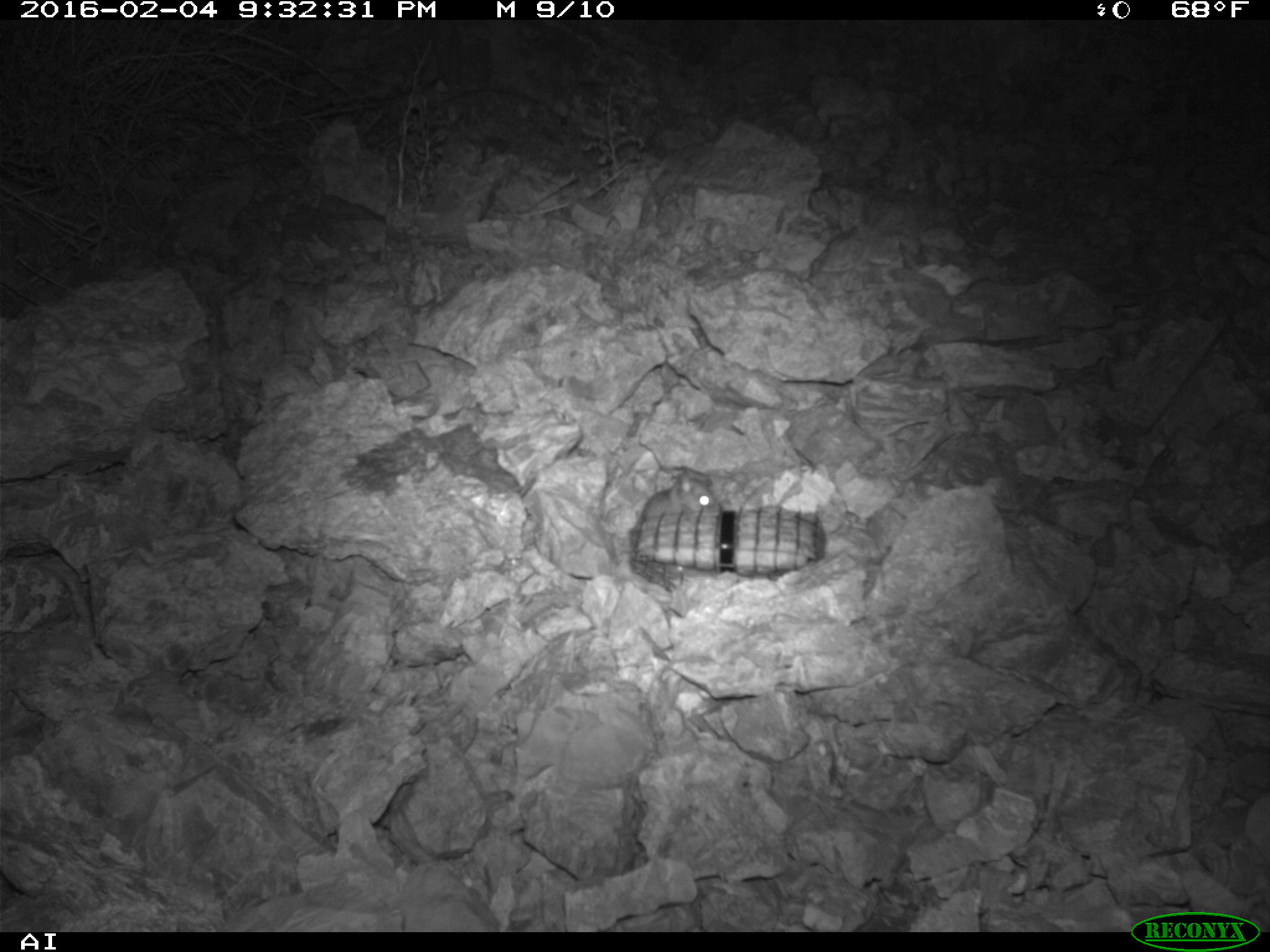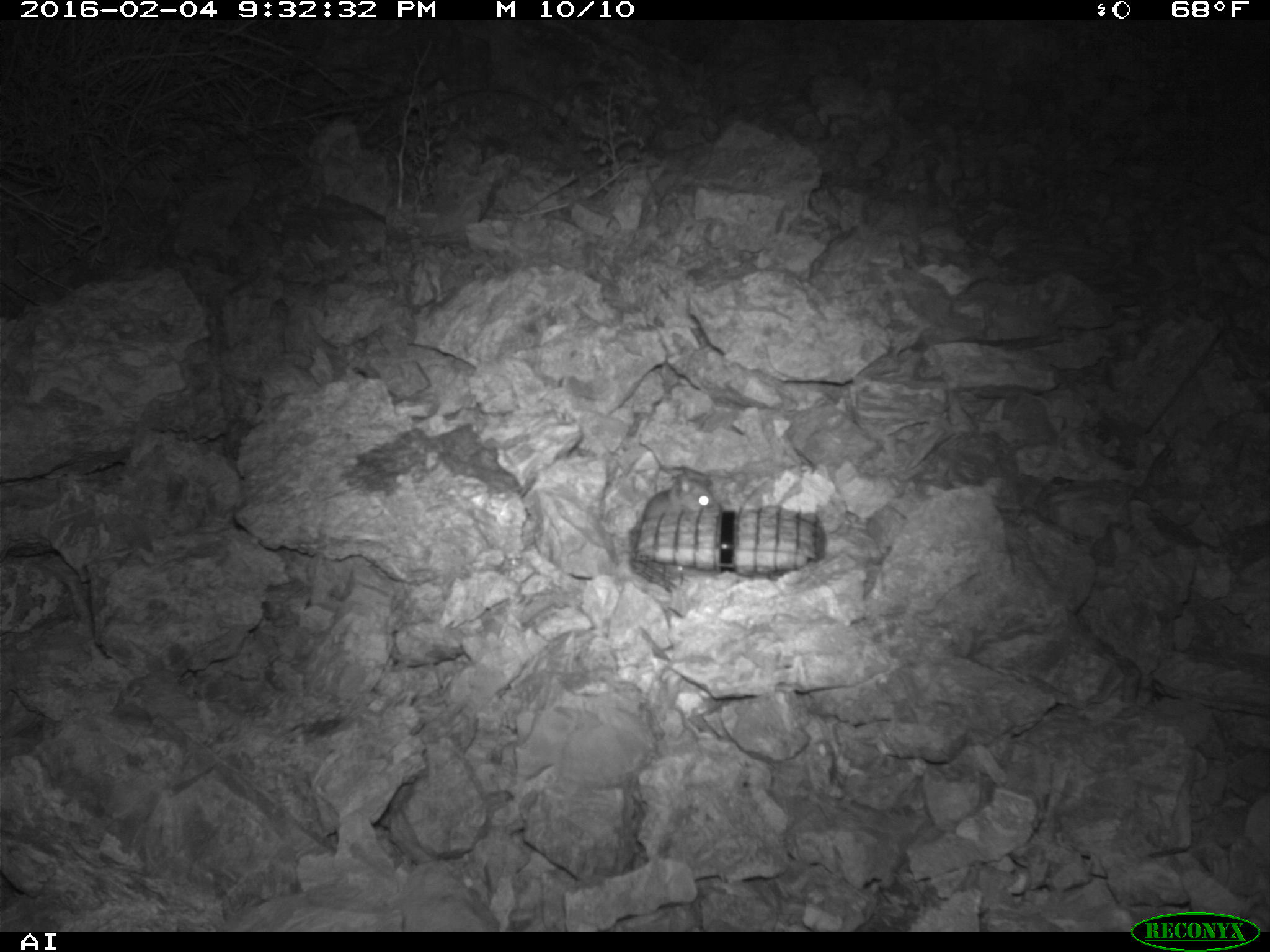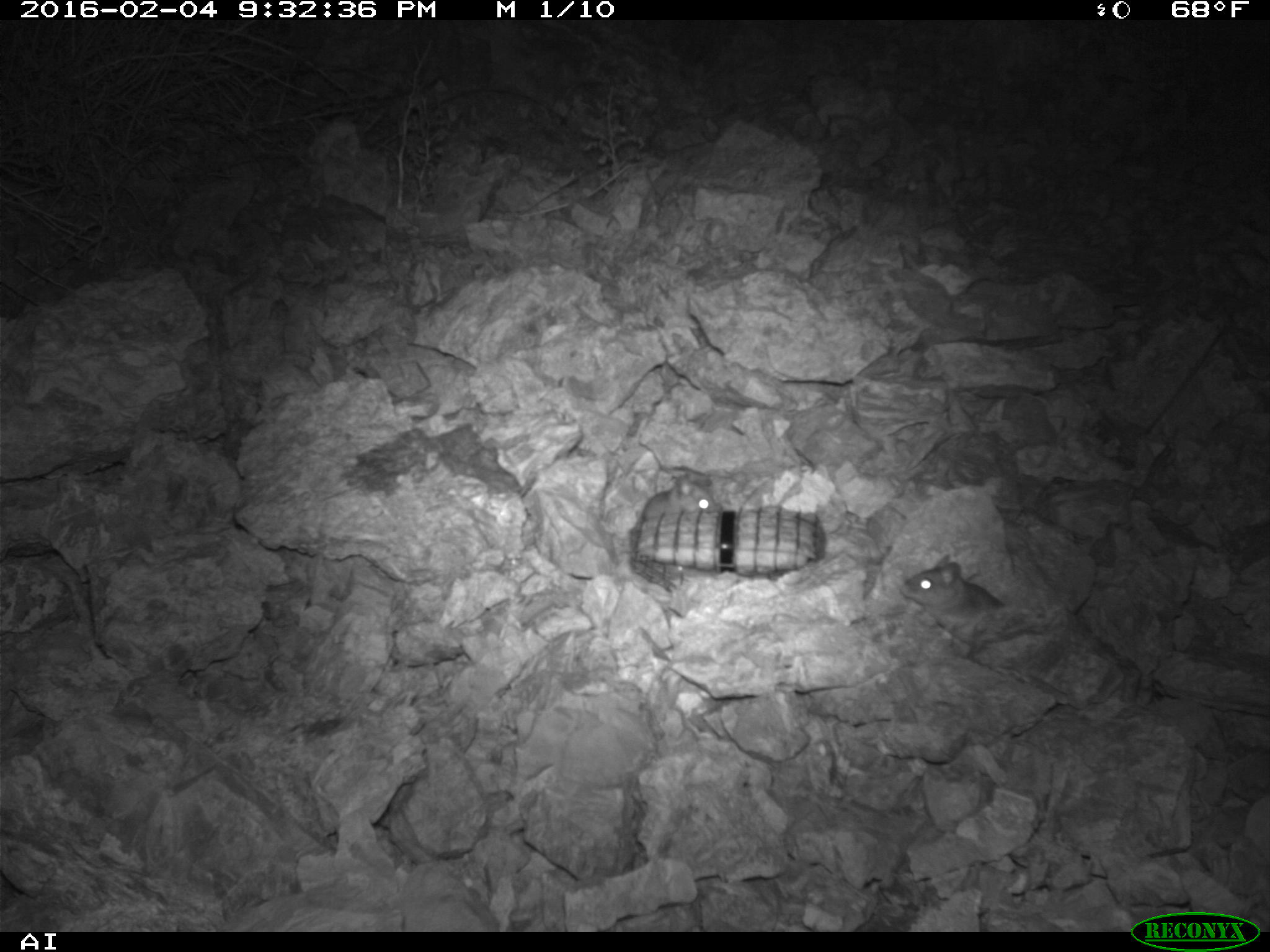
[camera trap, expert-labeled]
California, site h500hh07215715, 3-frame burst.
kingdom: Animalia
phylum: Chordata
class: Mammalia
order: Rodentia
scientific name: Rodentia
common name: rodent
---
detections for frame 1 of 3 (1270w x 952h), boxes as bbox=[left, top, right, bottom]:
rodent: bbox=[638, 471, 721, 519]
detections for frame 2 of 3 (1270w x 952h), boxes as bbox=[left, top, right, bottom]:
rodent: bbox=[634, 467, 720, 521]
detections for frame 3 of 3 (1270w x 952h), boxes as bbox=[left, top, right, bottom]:
rodent: bbox=[898, 553, 1008, 647]; bbox=[641, 473, 718, 521]